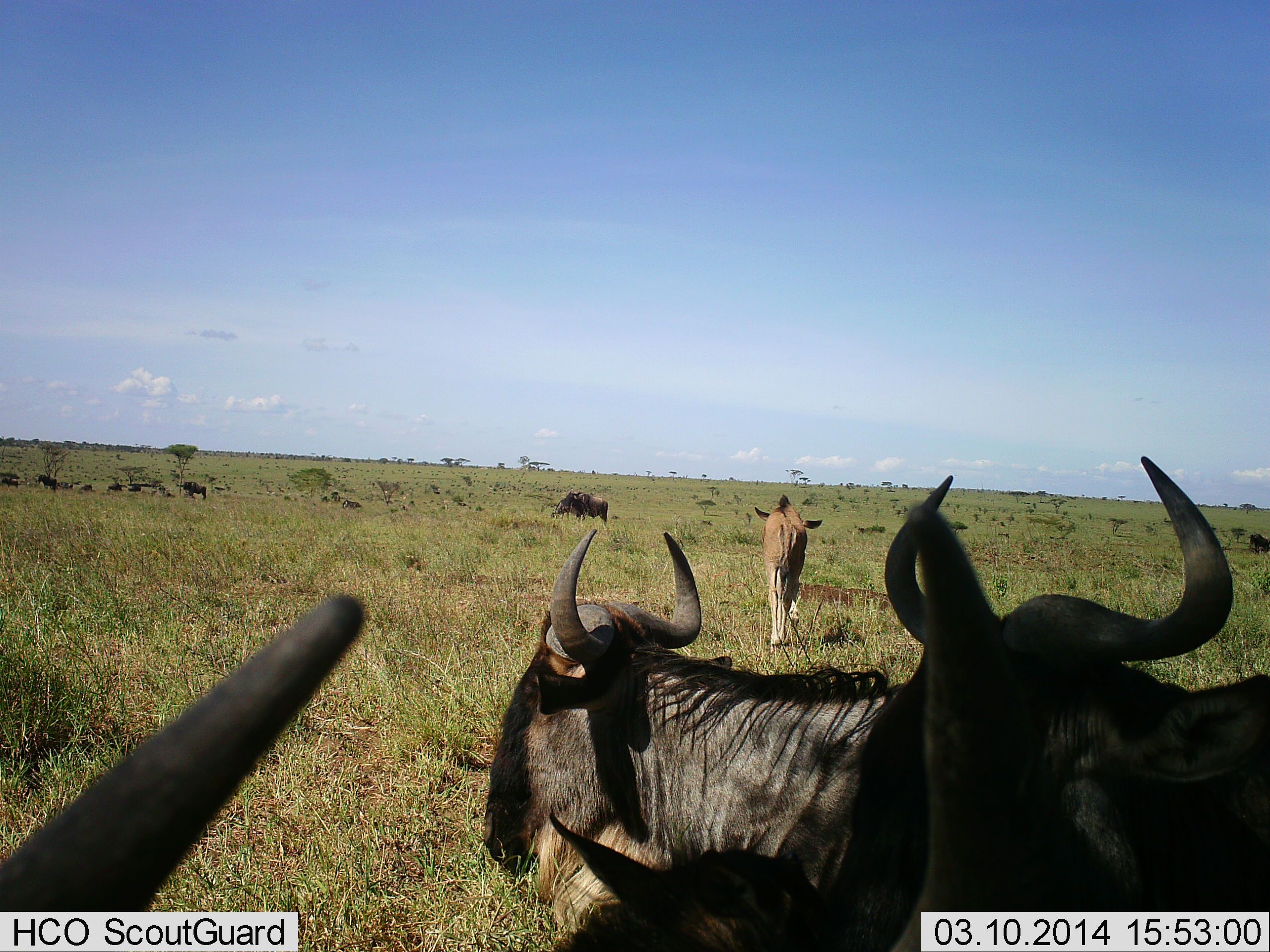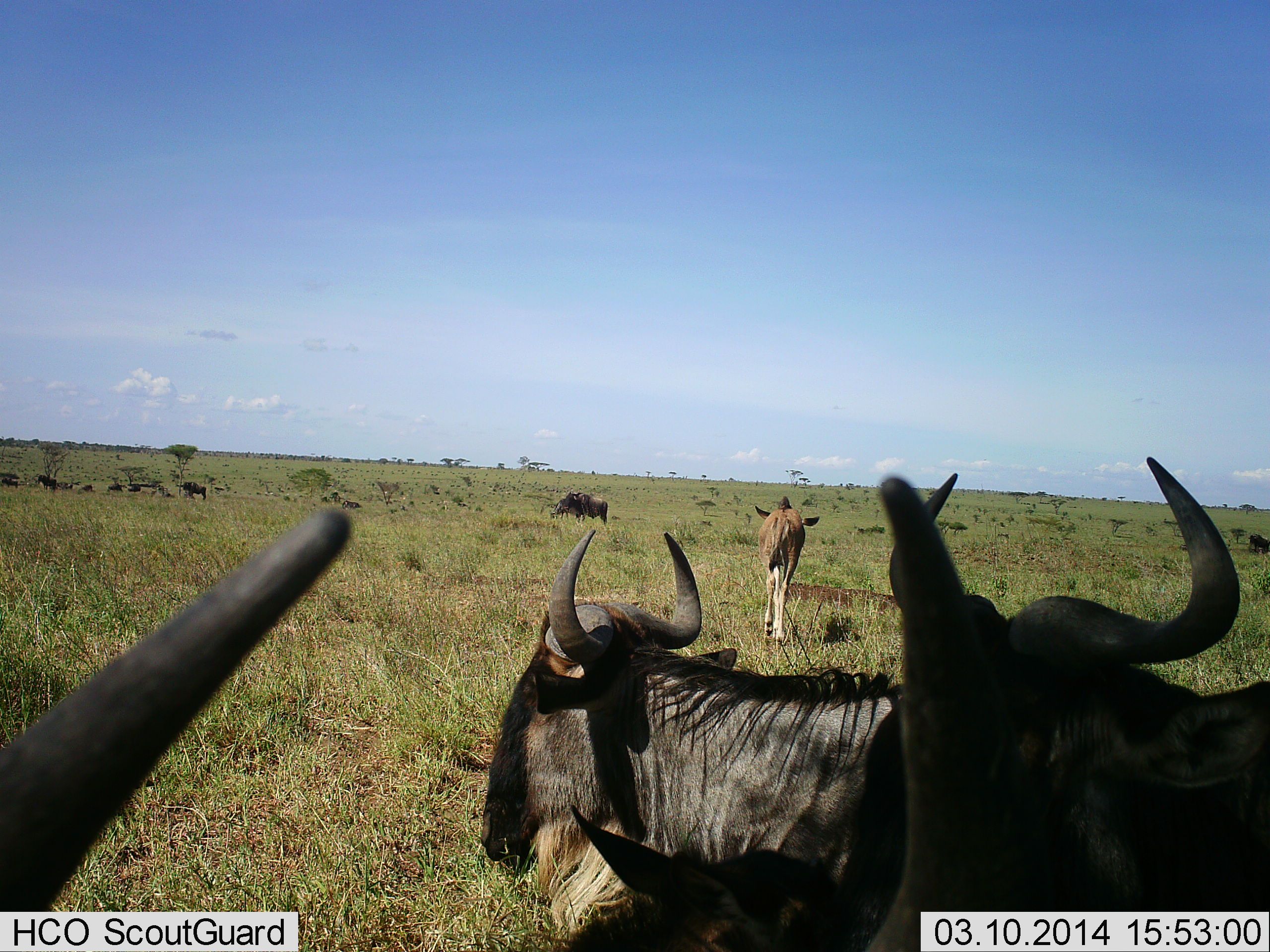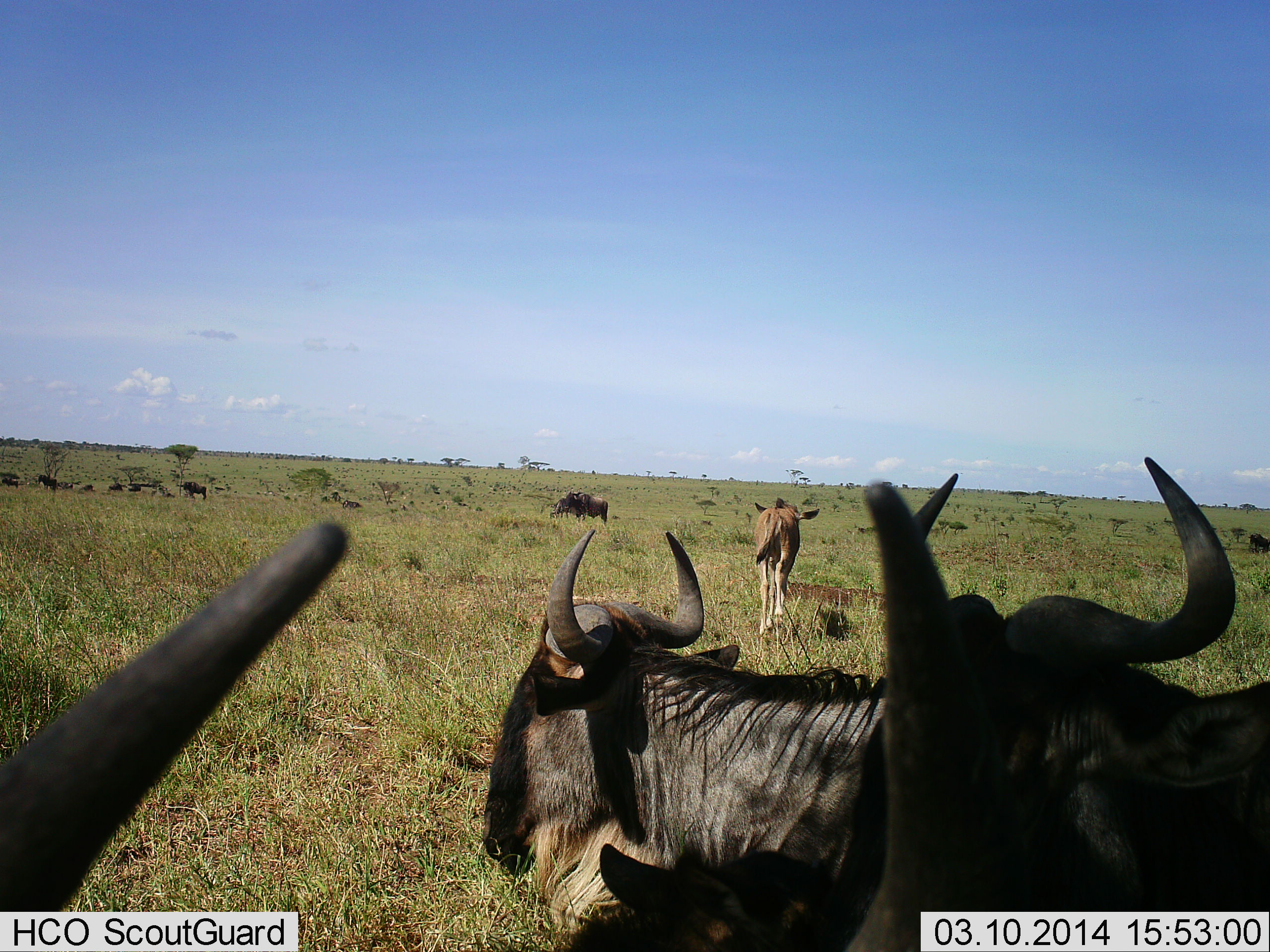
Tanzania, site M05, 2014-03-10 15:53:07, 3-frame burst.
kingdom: Animalia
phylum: Chordata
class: Mammalia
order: Artiodactyla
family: Bovidae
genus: Connochaetes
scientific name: Connochaetes taurinus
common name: blue wildebeest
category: wildebeest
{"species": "wildebeest (blue wildebeest) (Connochaetes taurinus)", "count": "11-50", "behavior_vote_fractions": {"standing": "90%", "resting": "40%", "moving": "40%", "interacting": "10%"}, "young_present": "60%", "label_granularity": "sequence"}